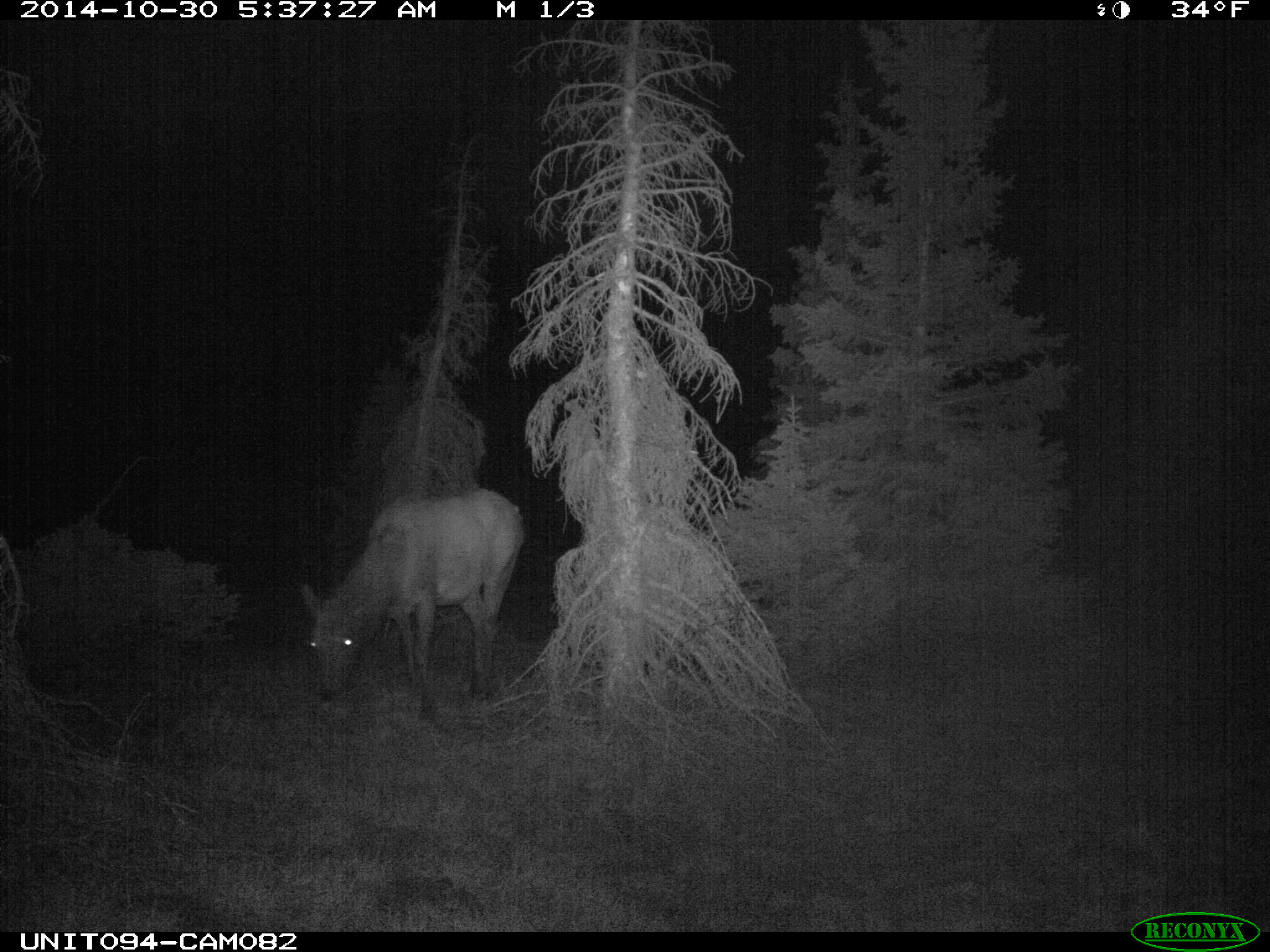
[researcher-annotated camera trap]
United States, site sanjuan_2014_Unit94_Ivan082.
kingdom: Animalia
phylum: Chordata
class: Mammalia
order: Artiodactyla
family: Cervidae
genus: Cervus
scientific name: Cervus elaphus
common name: red deer